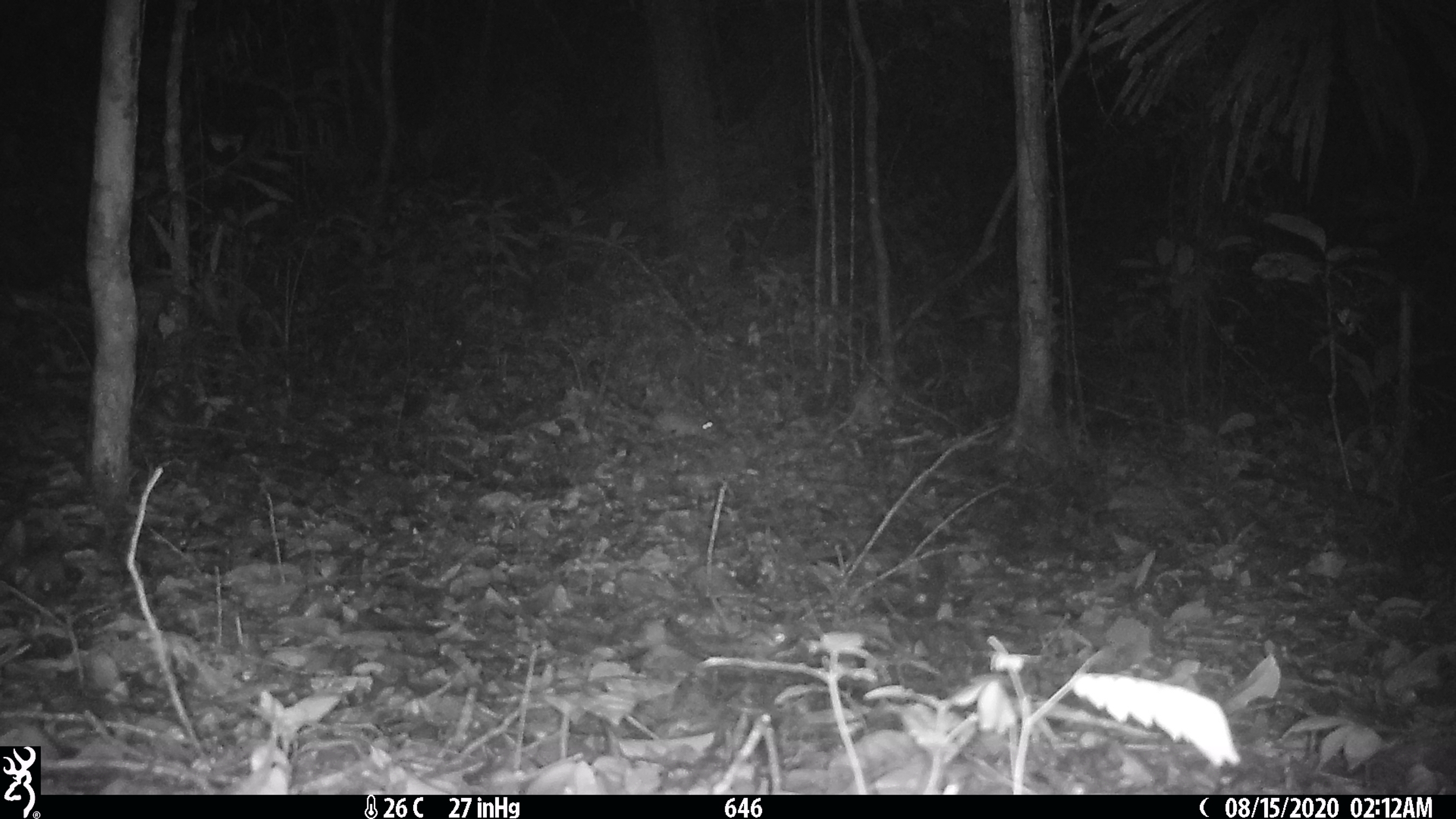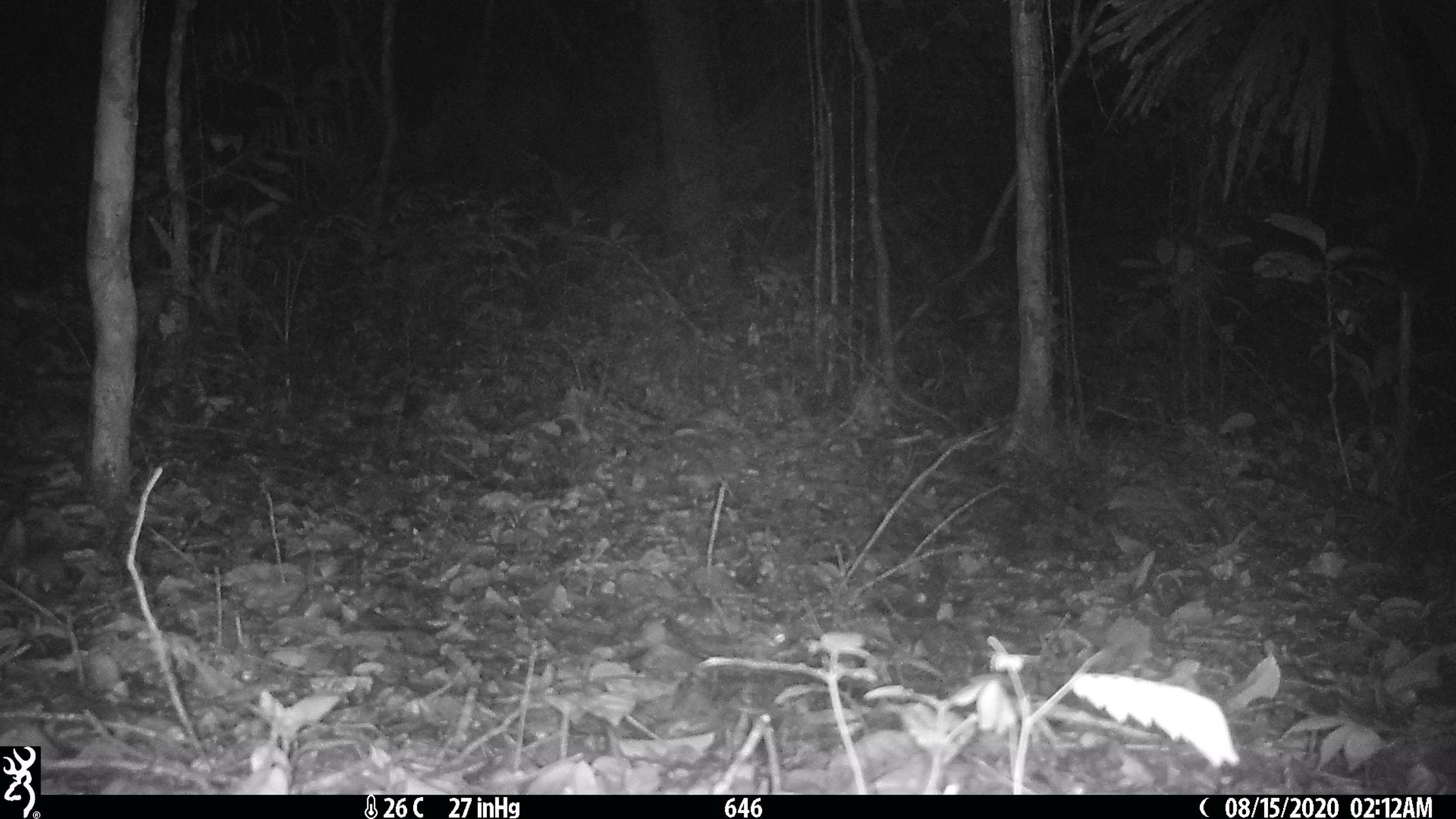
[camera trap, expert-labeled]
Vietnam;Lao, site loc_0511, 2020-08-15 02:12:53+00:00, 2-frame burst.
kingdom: Animalia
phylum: Chordata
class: Mammalia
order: Rodentia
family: Muridae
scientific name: Muridae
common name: old-world mice and rats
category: unidentified murid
Unidentified murid (old-world mice and rats) (Muridae). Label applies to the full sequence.